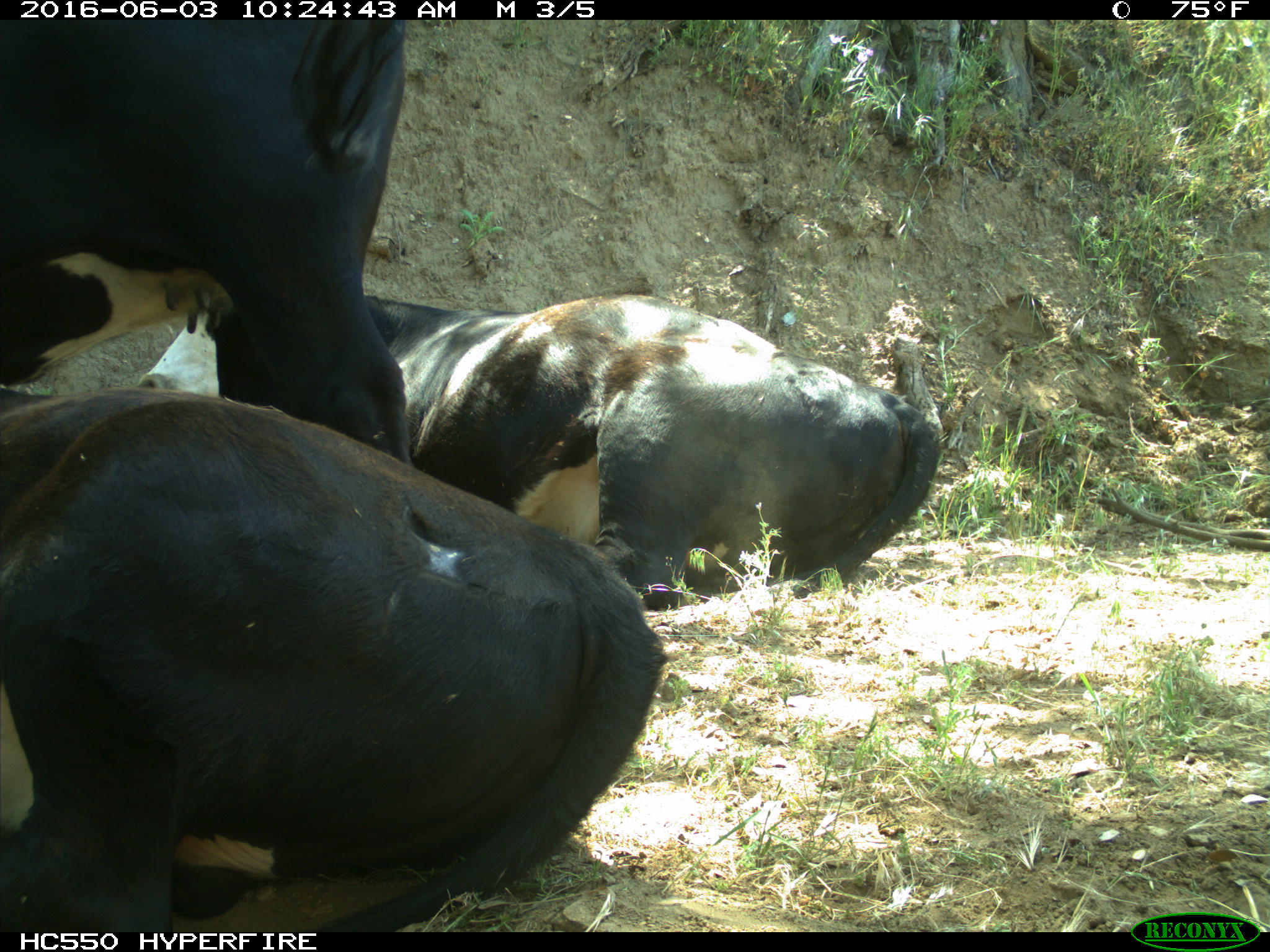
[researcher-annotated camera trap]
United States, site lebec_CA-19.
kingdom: Animalia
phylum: Chordata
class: Mammalia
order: Artiodactyla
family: Bovidae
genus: Bos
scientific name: Bos taurus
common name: domestic cow